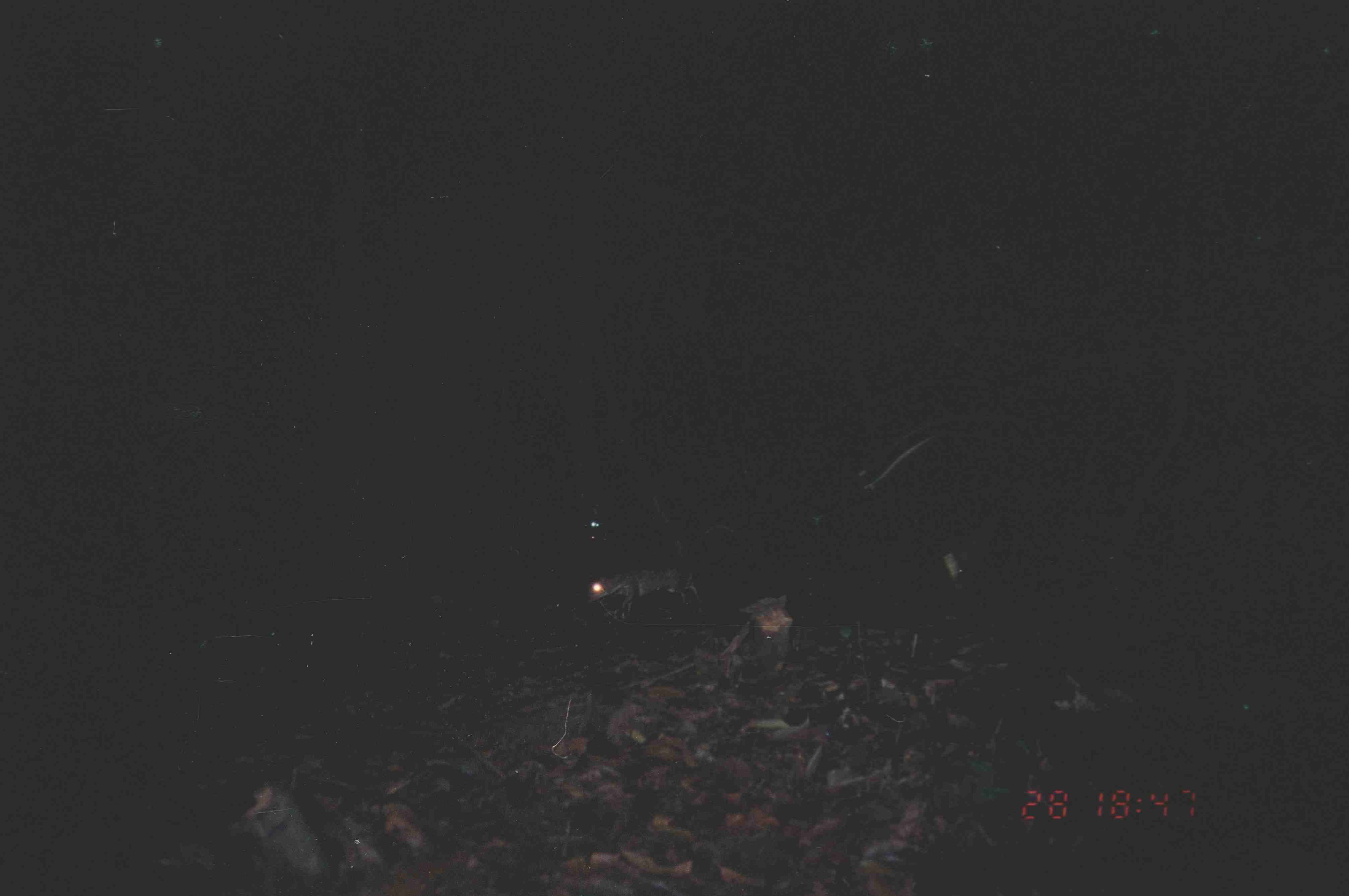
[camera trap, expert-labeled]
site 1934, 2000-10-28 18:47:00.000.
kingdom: Animalia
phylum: Chordata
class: Mammalia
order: Artiodactyla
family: Tragulidae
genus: Tragulus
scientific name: Tragulus napu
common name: greater oriental chevrotain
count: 1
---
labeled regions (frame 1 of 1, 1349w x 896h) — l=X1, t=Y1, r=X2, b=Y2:
tragulus napu: l=585, t=560, r=703, b=622